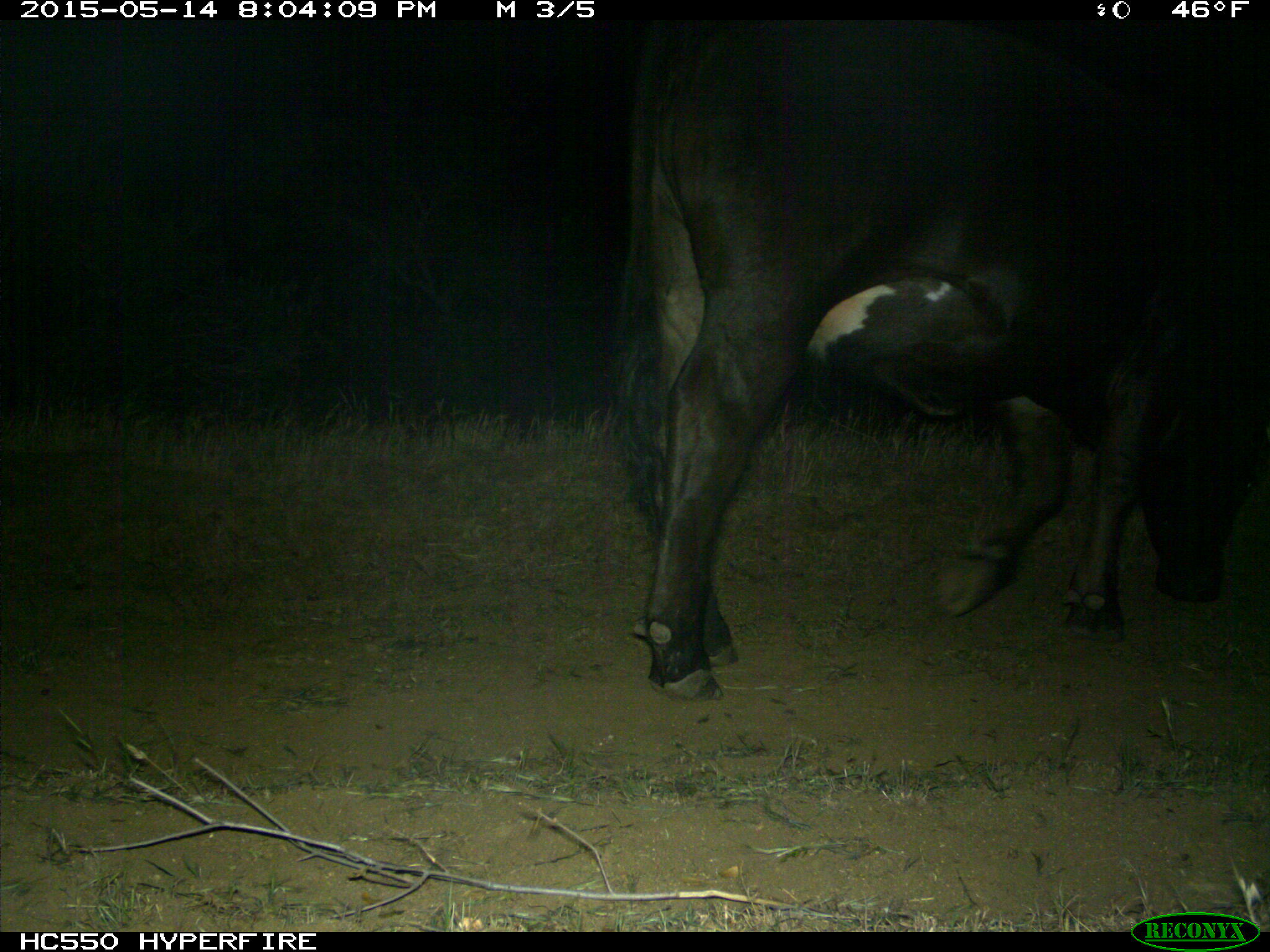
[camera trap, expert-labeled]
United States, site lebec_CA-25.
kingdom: Animalia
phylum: Chordata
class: Mammalia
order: Artiodactyla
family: Bovidae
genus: Bos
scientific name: Bos taurus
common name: domestic cow